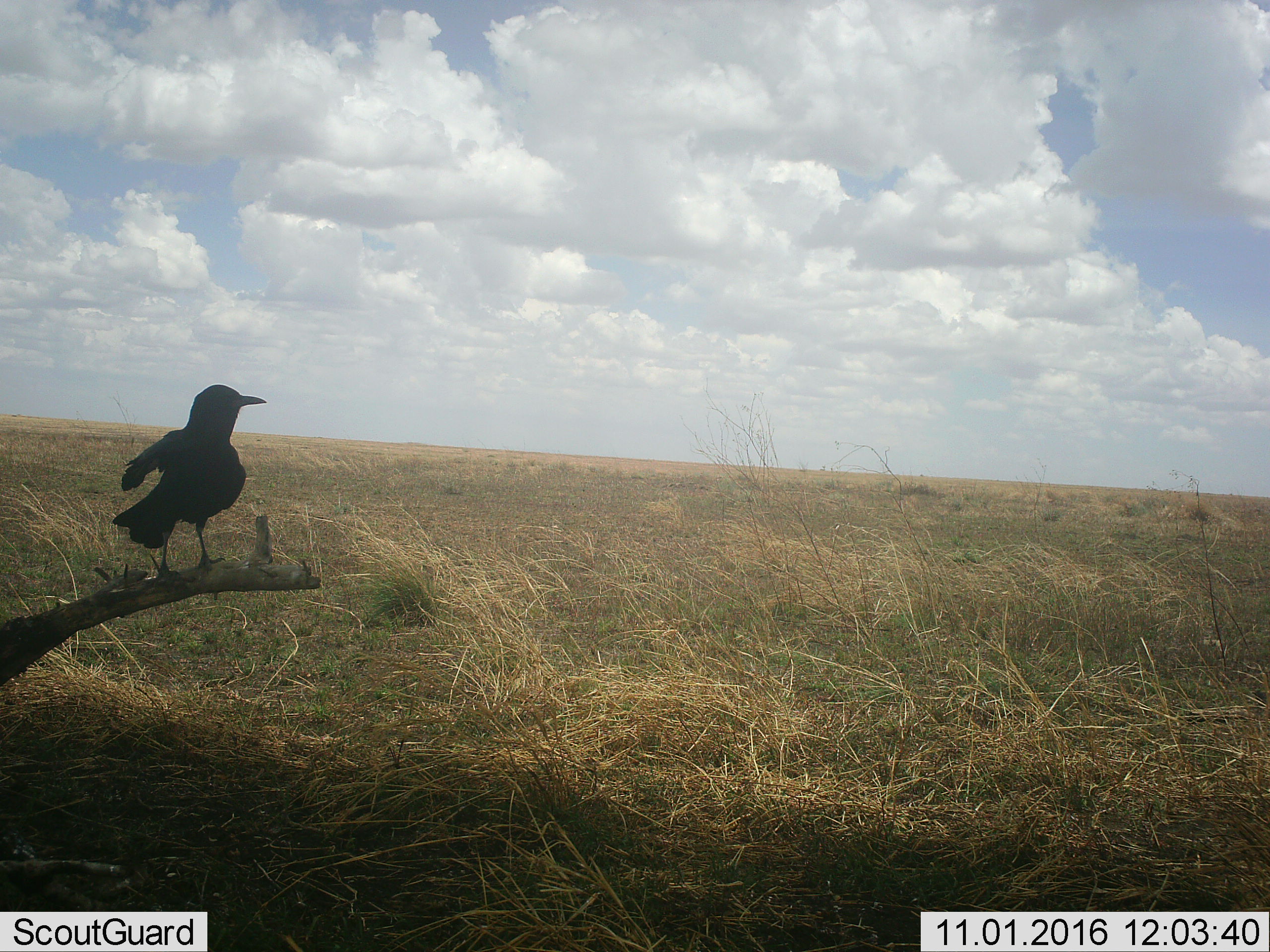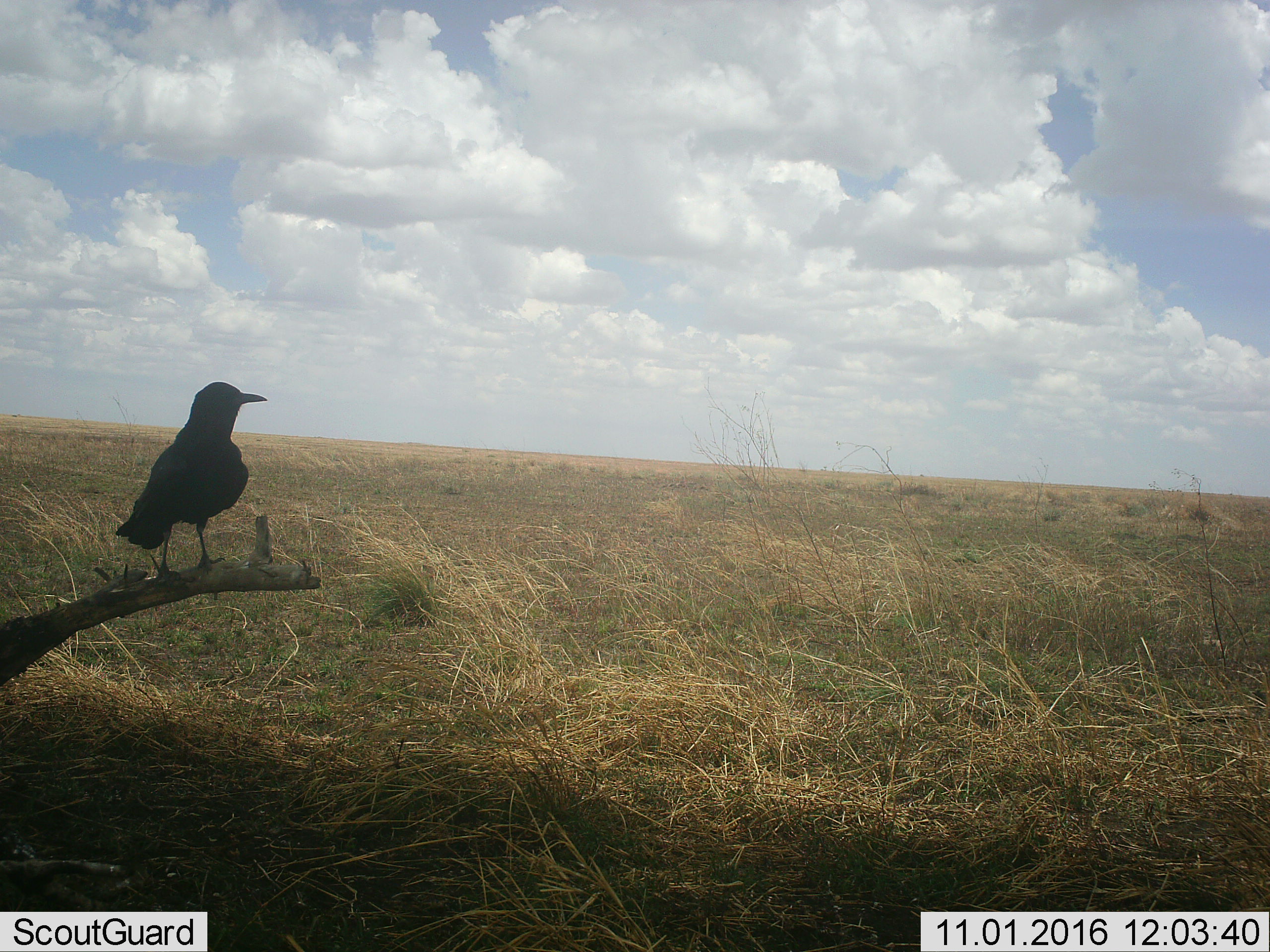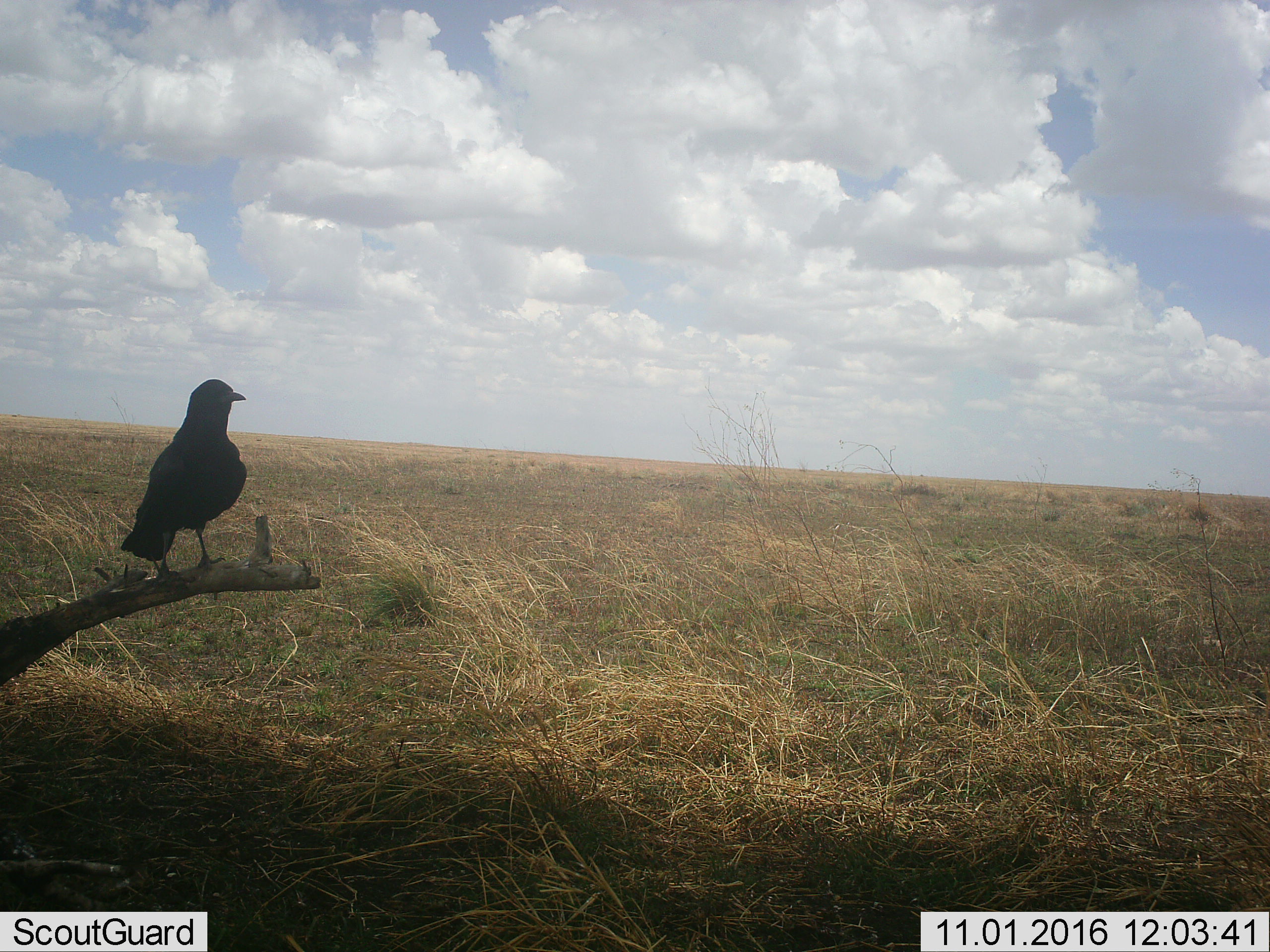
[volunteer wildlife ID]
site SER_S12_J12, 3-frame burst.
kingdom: Animalia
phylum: Chordata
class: Aves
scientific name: Aves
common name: bird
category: birdother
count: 1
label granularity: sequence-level